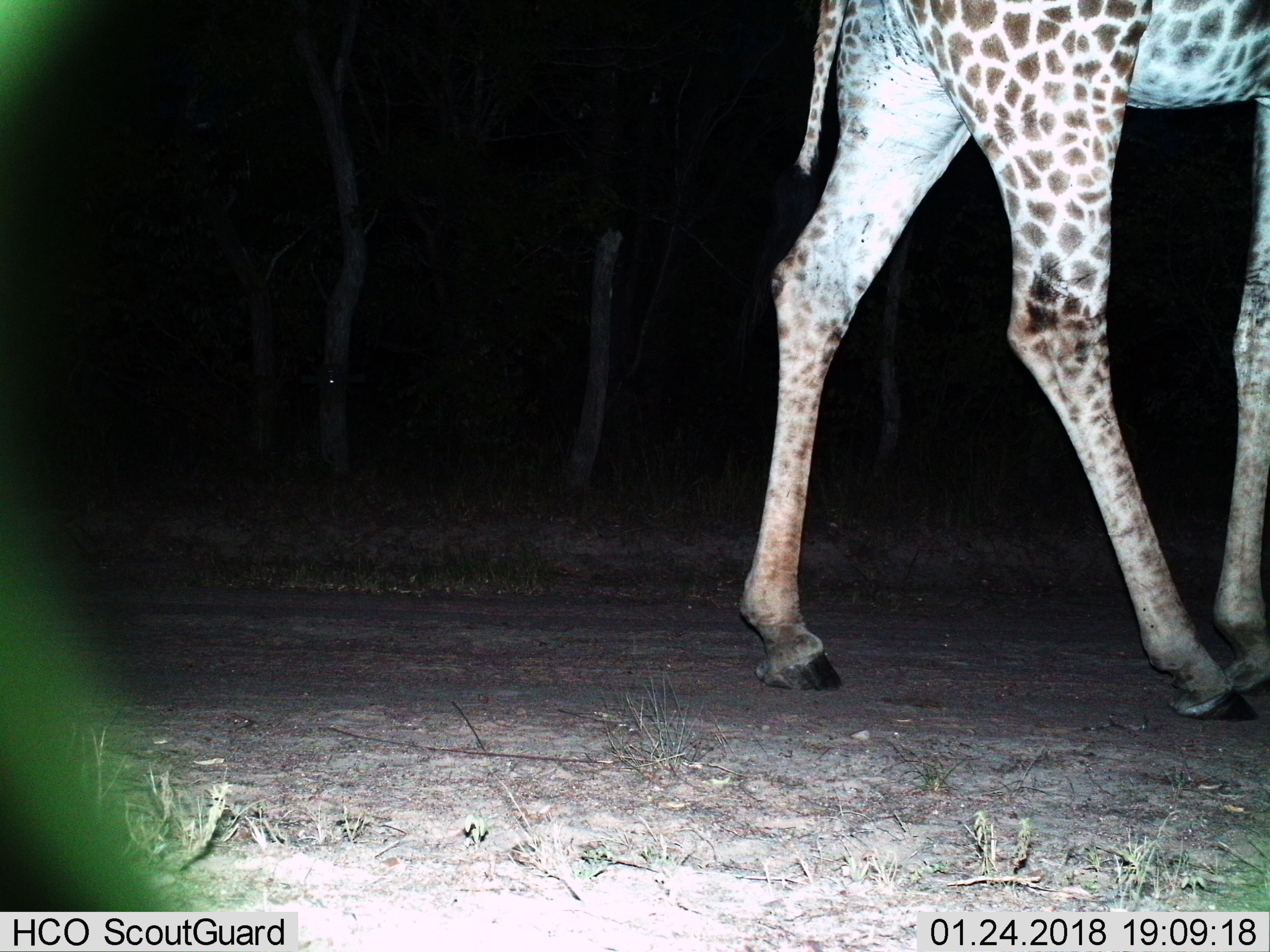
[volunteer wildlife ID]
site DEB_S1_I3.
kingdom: Animalia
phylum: Chordata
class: Mammalia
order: Artiodactyla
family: Giraffidae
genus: Giraffa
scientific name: Giraffa camelopardalis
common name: giraffe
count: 1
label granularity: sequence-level